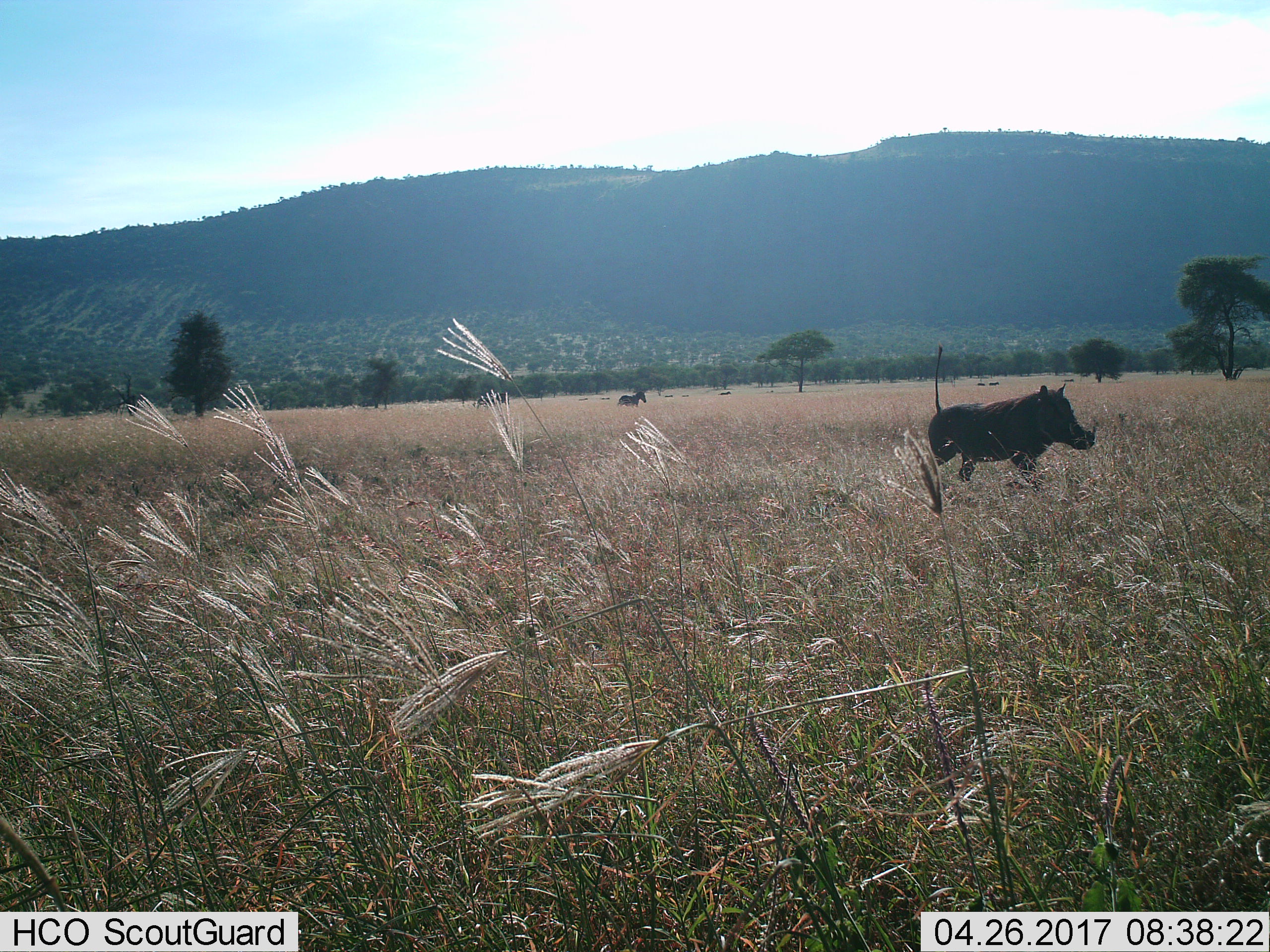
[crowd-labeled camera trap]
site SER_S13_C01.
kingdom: Animalia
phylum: Chordata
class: Mammalia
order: Artiodactyla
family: Suidae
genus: Phacochoerus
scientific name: Phacochoerus africanus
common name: warthog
Warthog (Phacochoerus africanus), count 1. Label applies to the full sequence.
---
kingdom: Animalia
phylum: Chordata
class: Mammalia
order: Perissodactyla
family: Equidae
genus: Equus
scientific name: Equus quagga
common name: plains zebra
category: zebraplains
Zebraplains (plains zebra) (Equus quagga), count 8. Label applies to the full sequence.